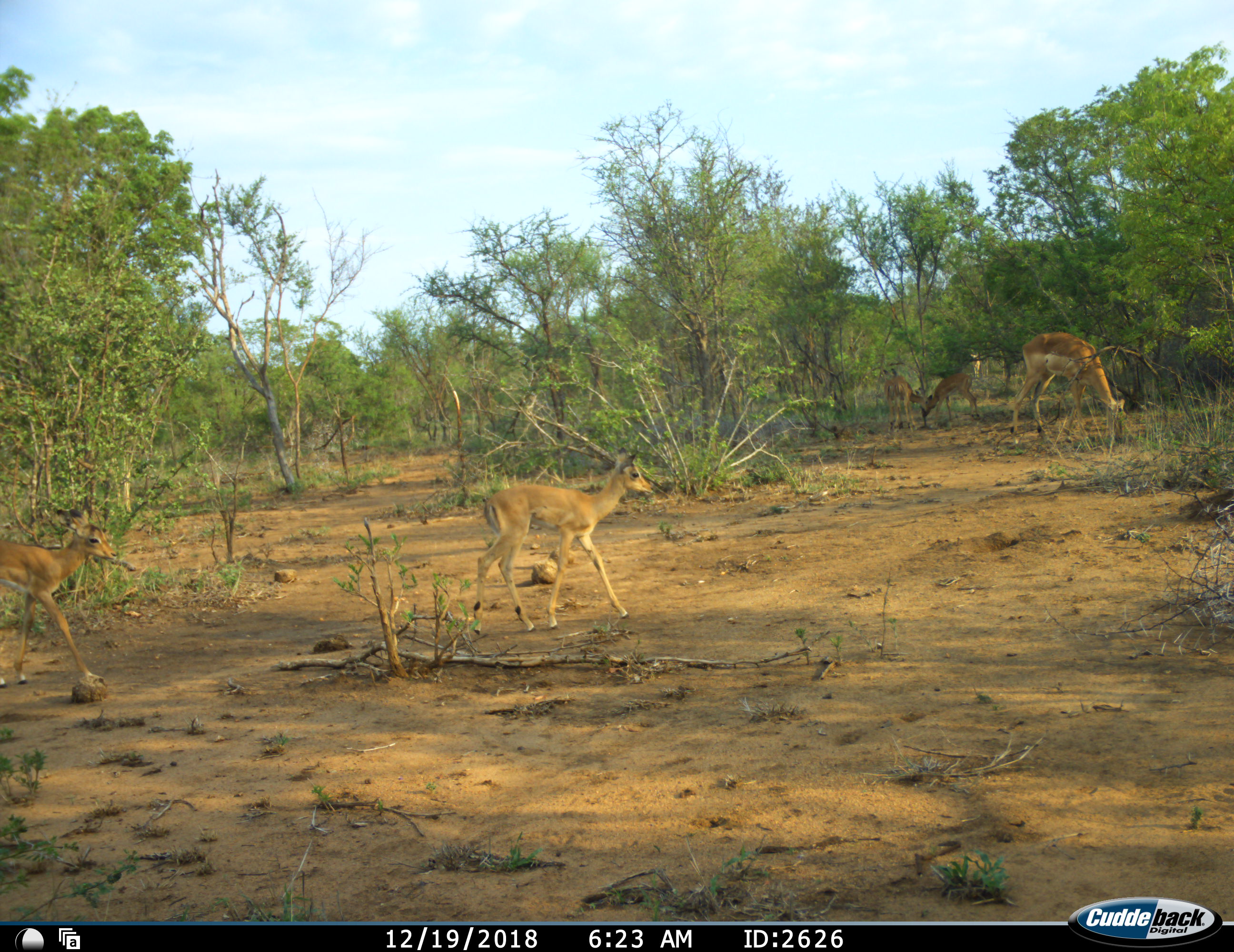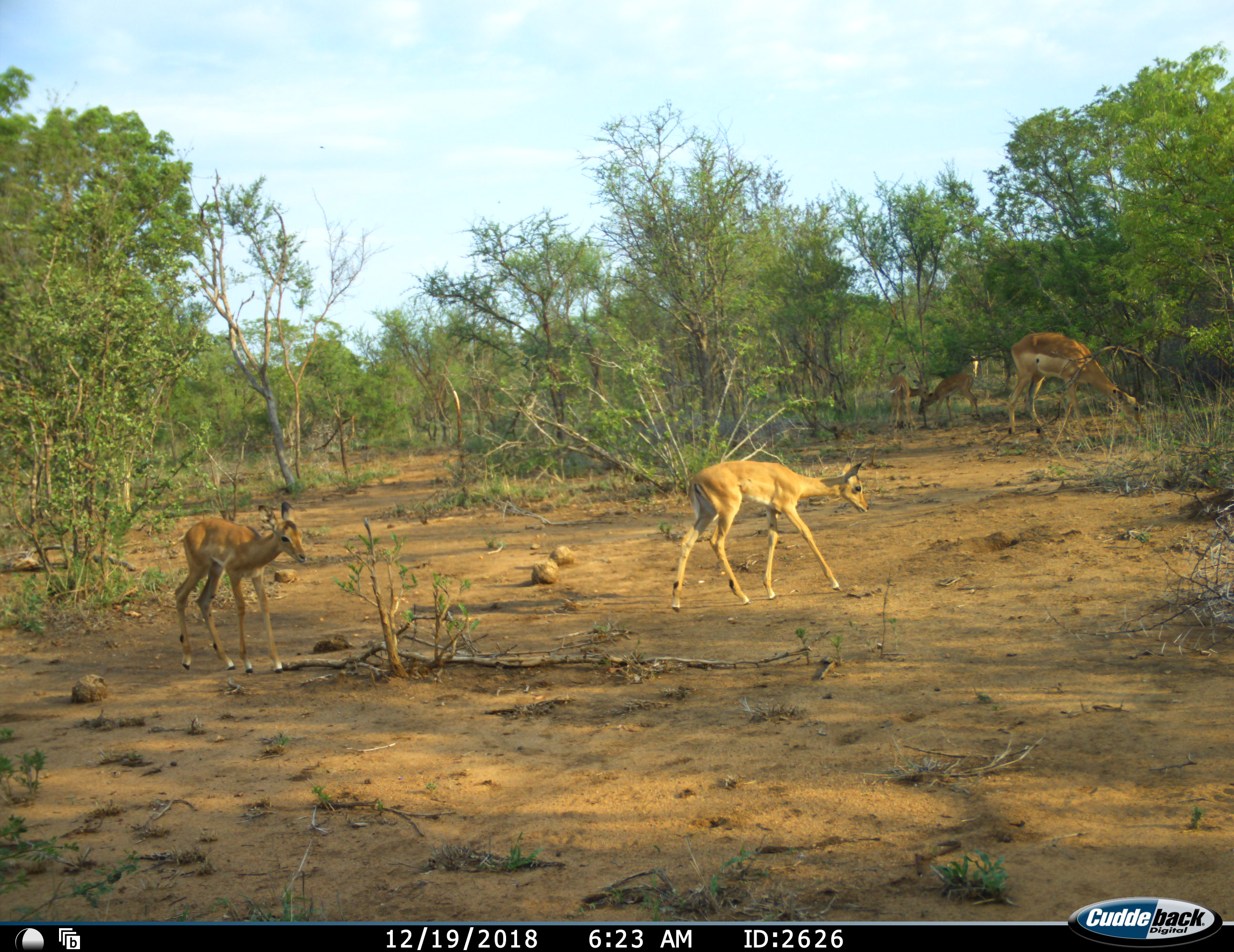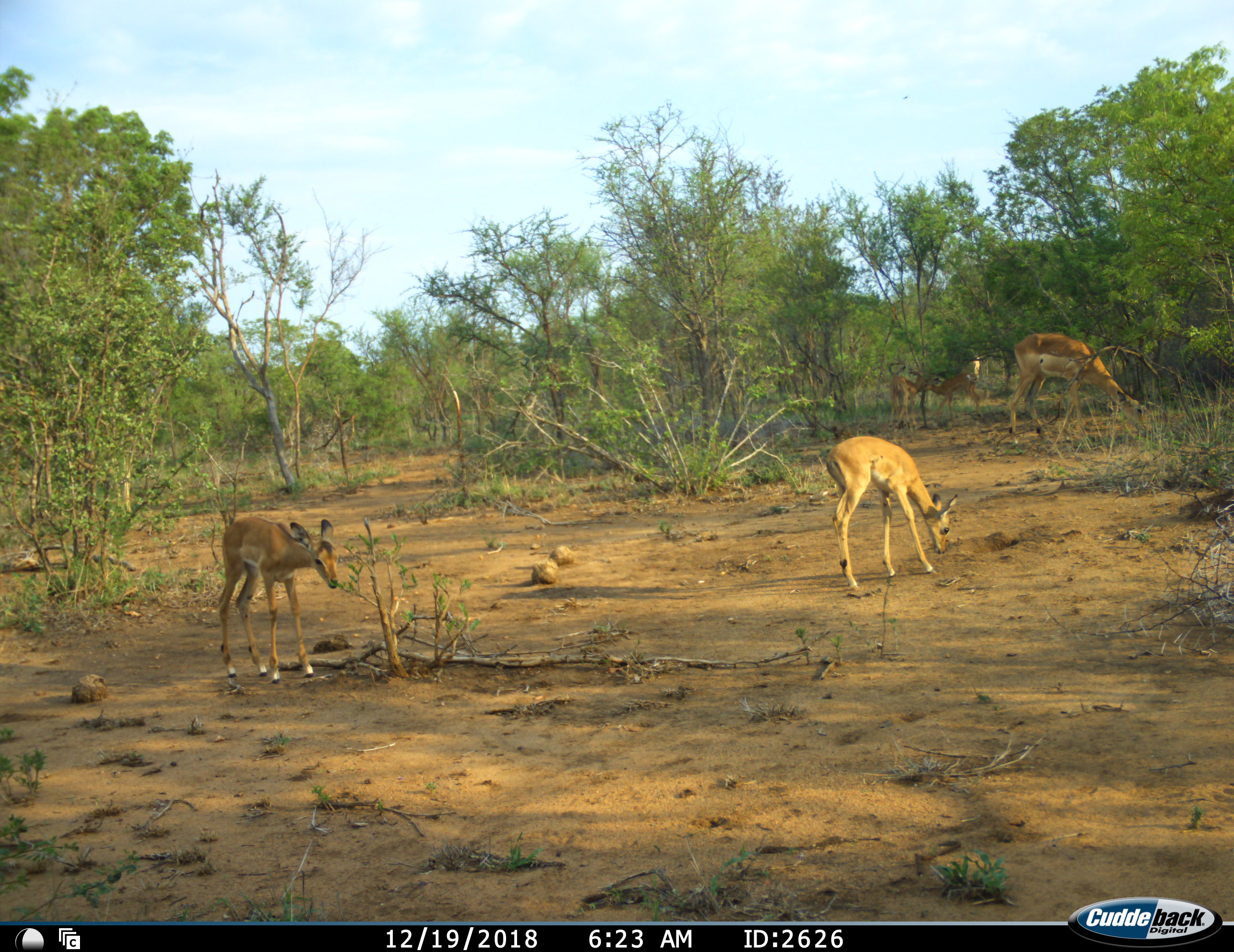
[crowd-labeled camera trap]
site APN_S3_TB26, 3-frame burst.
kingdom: Animalia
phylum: Chordata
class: Mammalia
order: Artiodactyla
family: Bovidae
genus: Aepyceros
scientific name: Aepyceros melampus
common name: impala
Impala (Aepyceros melampus), count 5. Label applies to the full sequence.